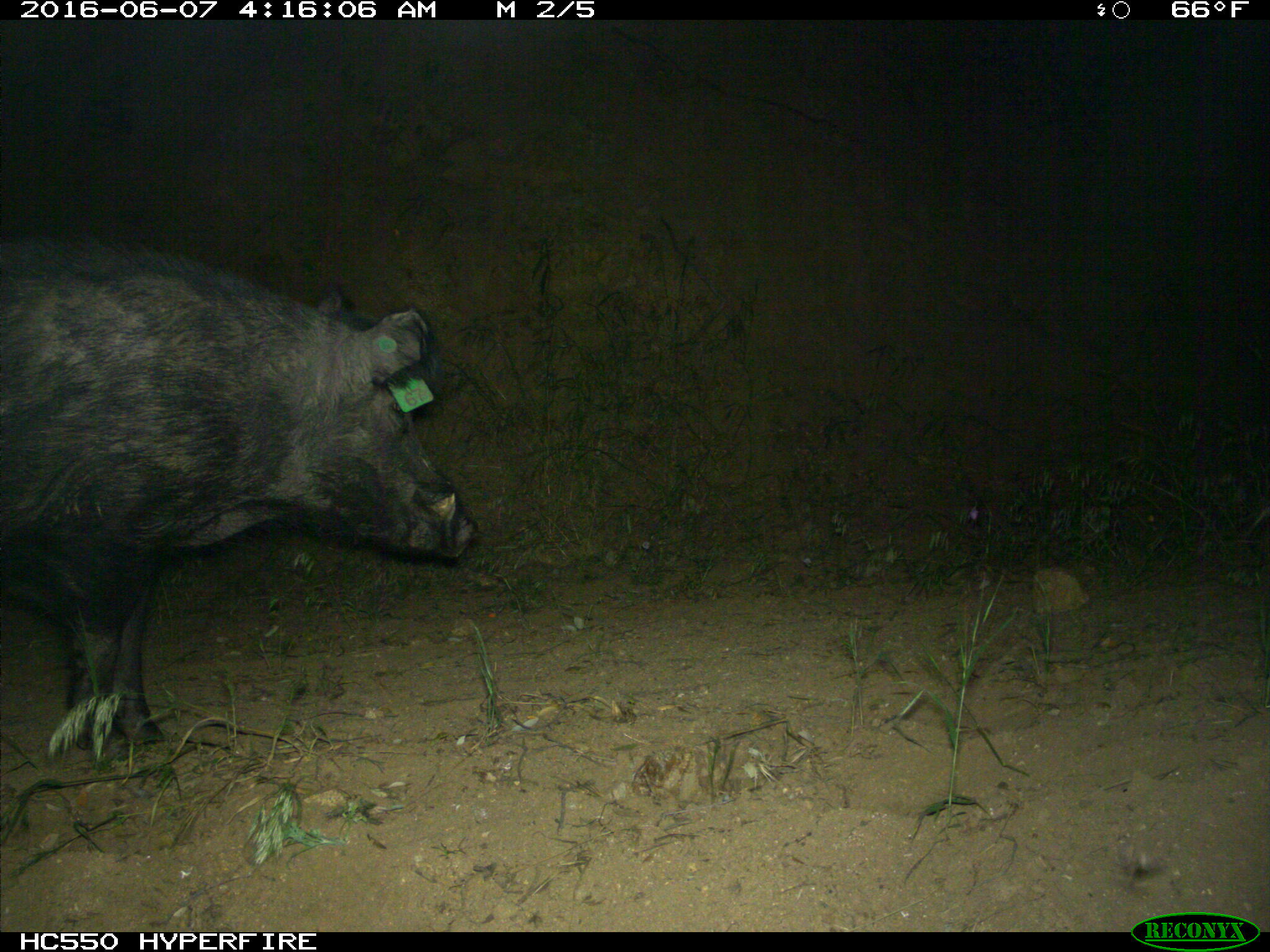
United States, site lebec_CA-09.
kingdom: Animalia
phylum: Chordata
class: Mammalia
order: Artiodactyla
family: Suidae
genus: Sus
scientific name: Sus scrofa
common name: wild boar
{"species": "Sus scrofa (wild boar)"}